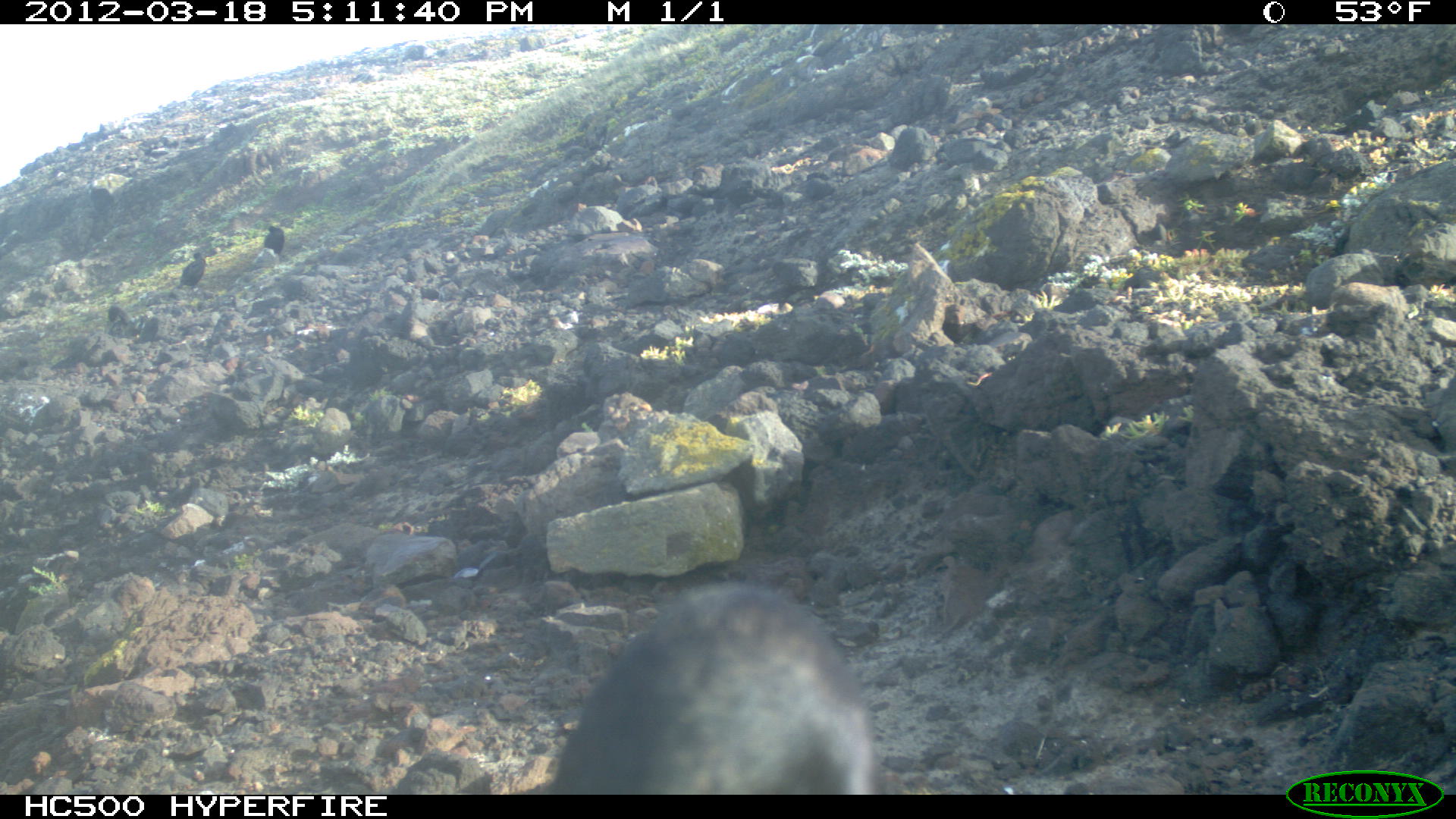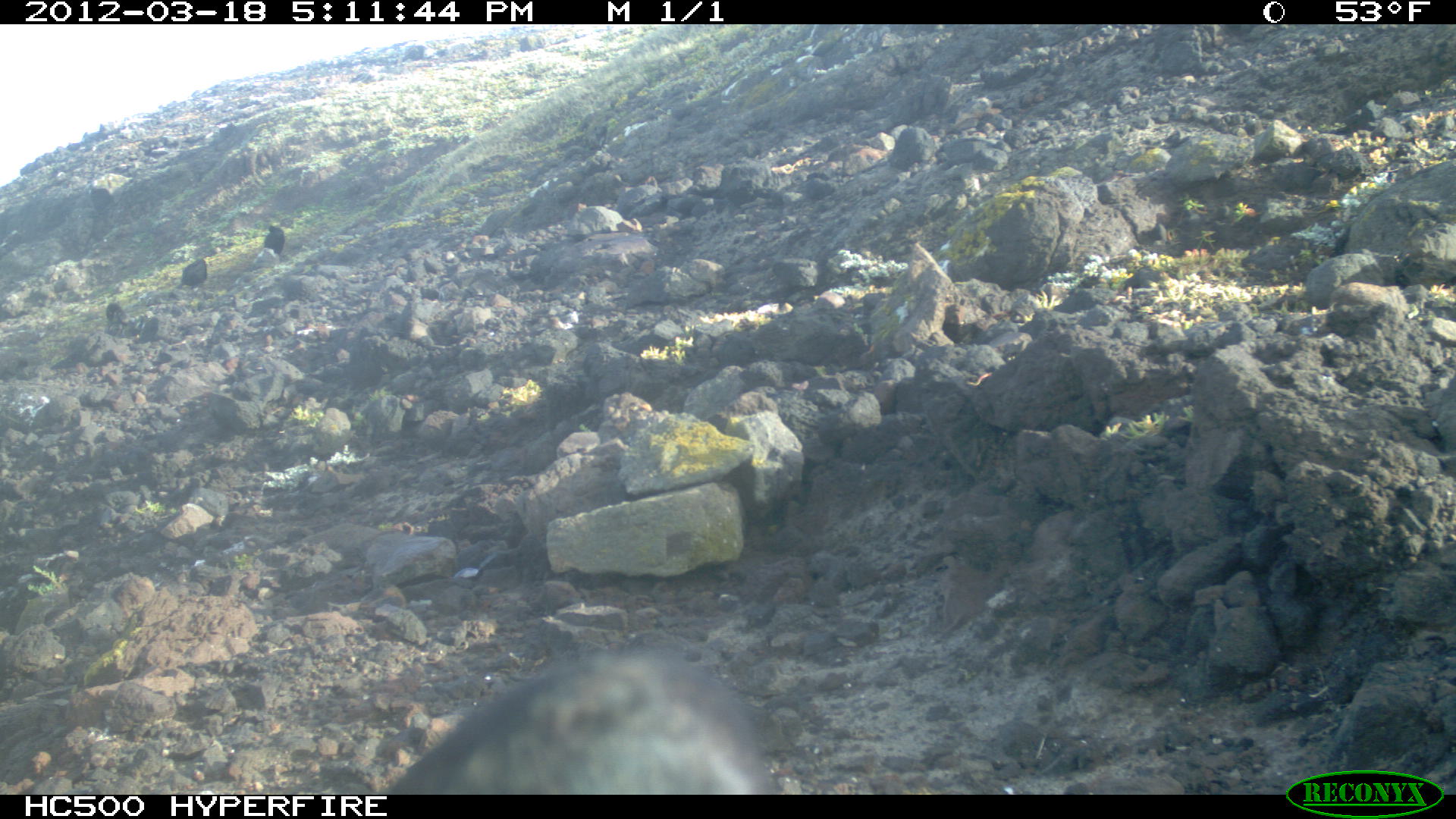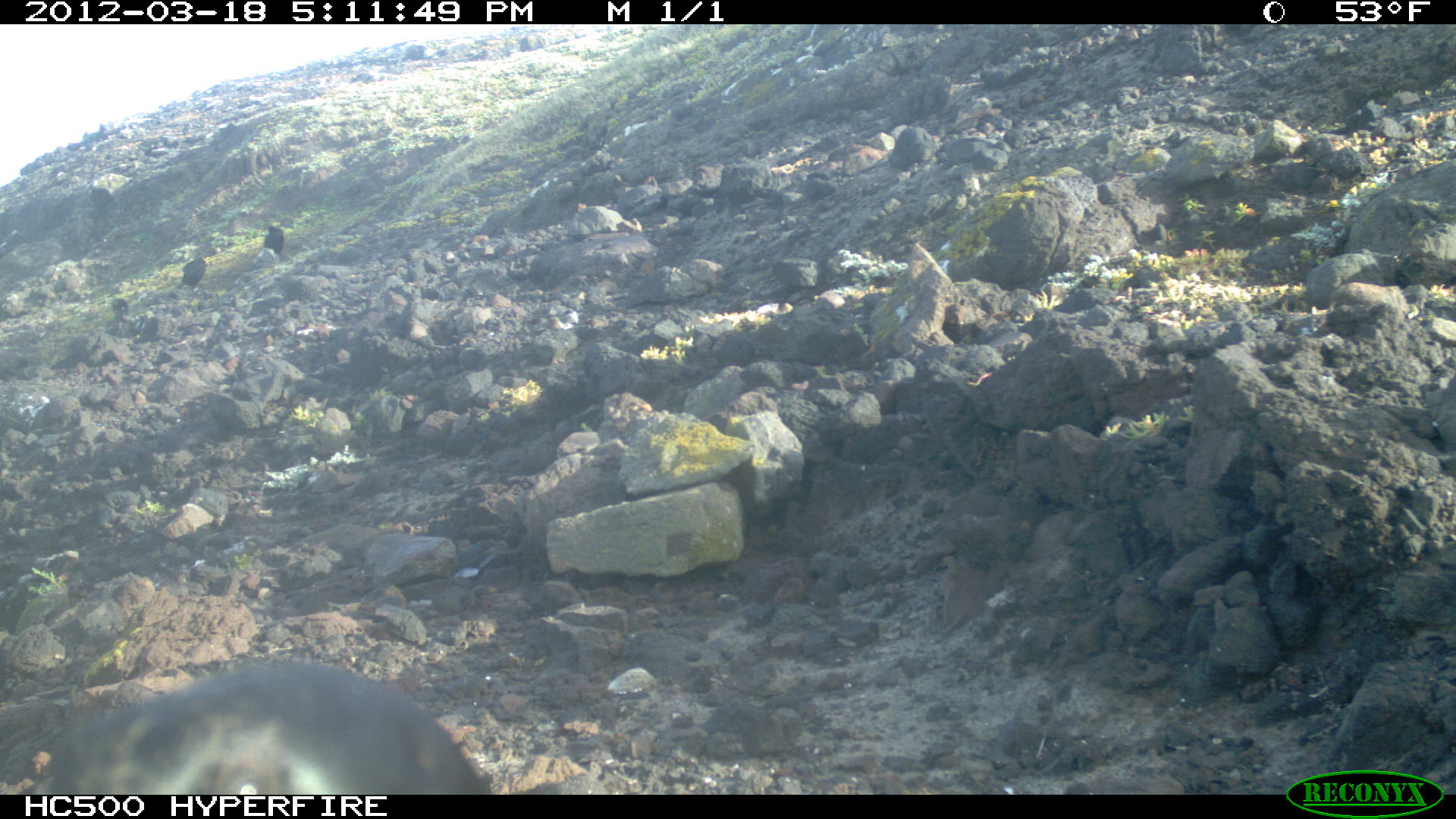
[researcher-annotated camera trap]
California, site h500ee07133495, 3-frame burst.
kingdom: Animalia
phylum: Chordata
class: Aves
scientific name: Aves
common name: bird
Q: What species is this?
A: Bird (Aves).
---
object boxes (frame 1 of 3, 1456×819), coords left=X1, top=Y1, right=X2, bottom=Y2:
bird: left=540, top=577, right=871, bottom=795; left=173, top=246, right=221, bottom=303; left=263, top=221, right=291, bottom=262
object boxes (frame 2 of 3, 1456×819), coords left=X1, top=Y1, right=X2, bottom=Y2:
bird: left=390, top=647, right=777, bottom=792; left=174, top=246, right=221, bottom=299; left=263, top=220, right=289, bottom=261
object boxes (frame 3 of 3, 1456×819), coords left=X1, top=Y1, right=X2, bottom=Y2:
bird: left=0, top=657, right=488, bottom=792; left=172, top=246, right=221, bottom=299; left=263, top=221, right=288, bottom=262